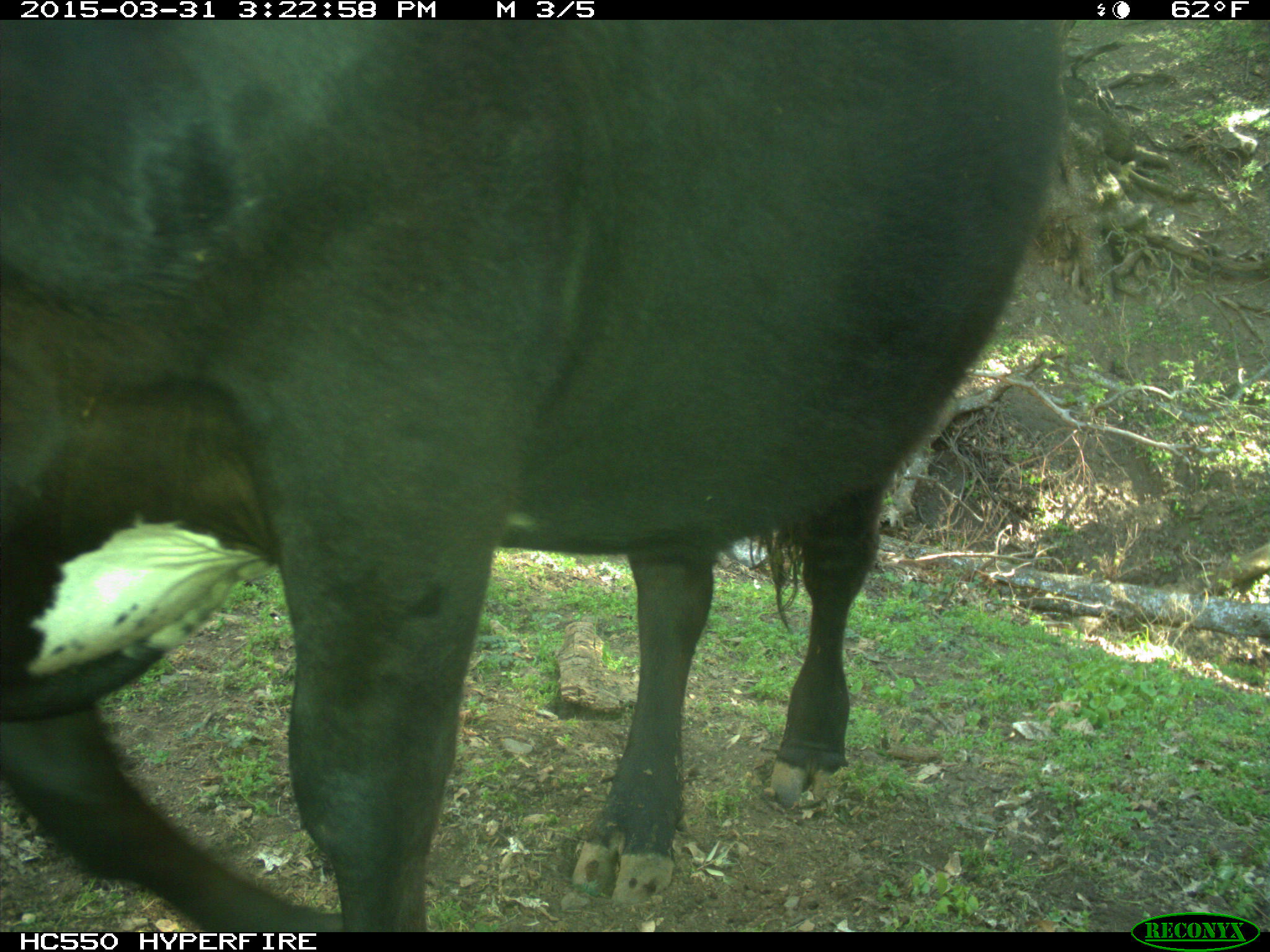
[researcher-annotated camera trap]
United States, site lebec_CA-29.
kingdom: Animalia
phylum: Chordata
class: Mammalia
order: Artiodactyla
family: Bovidae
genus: Bos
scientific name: Bos taurus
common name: domestic cow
Bos taurus (domestic cow).